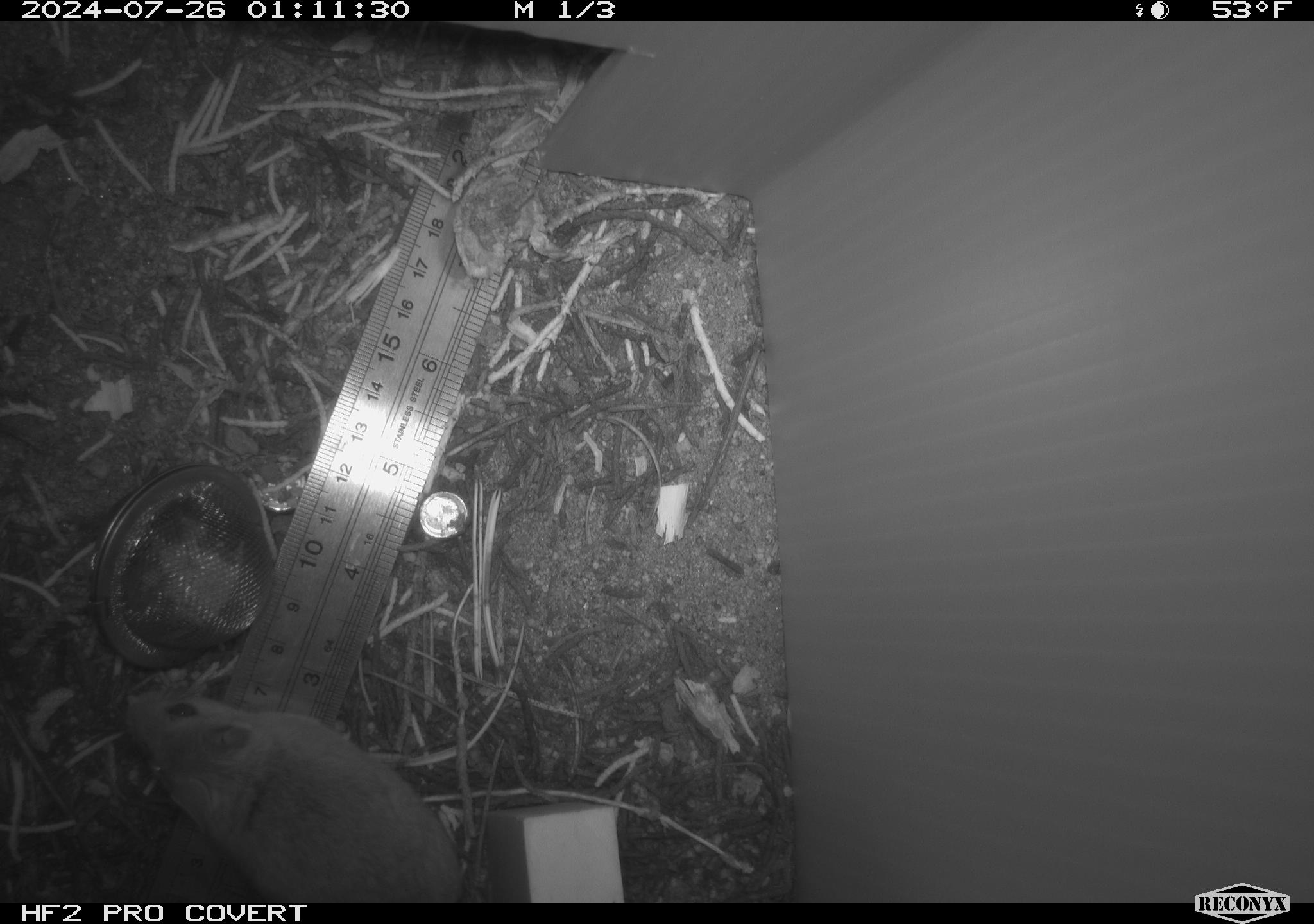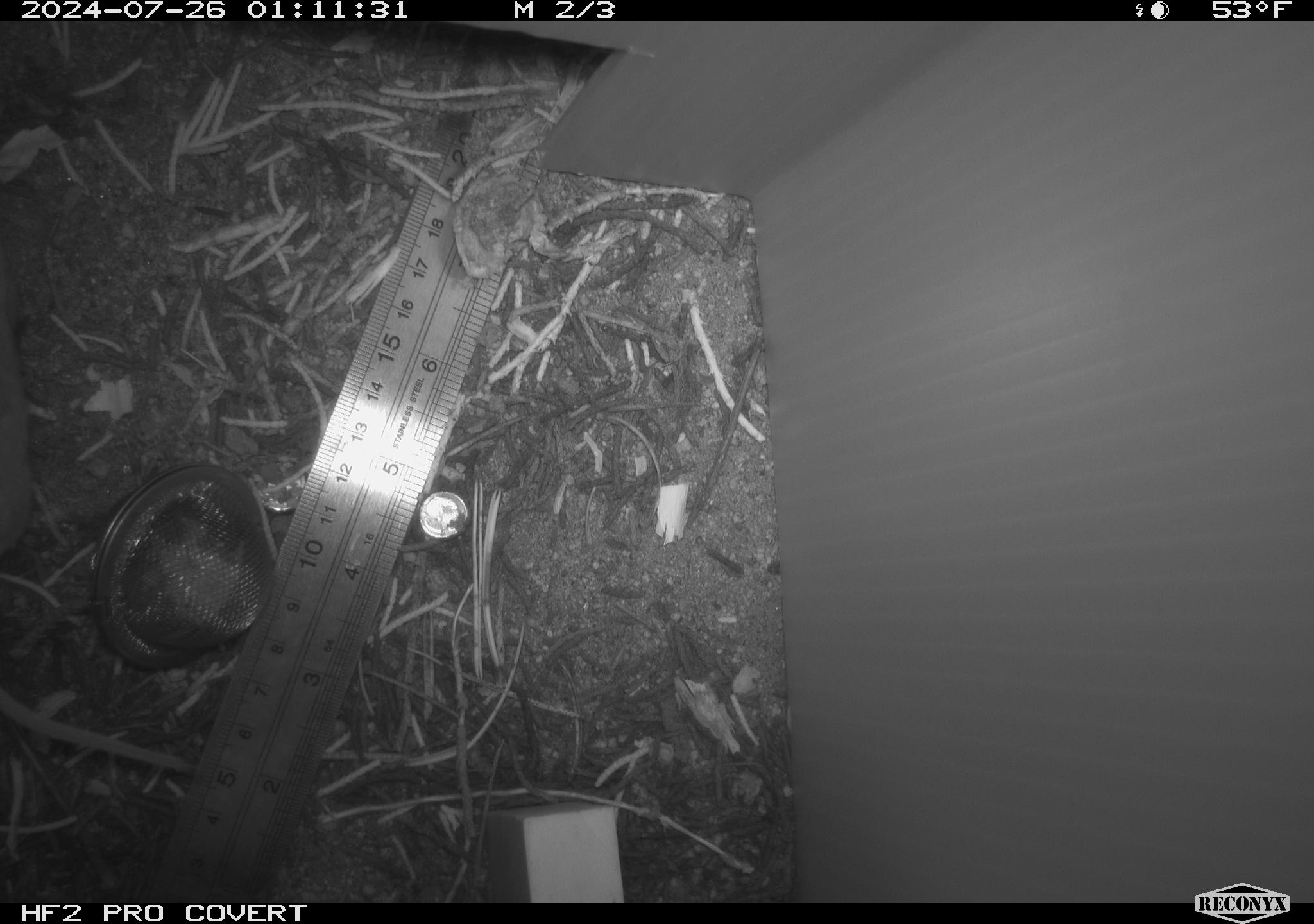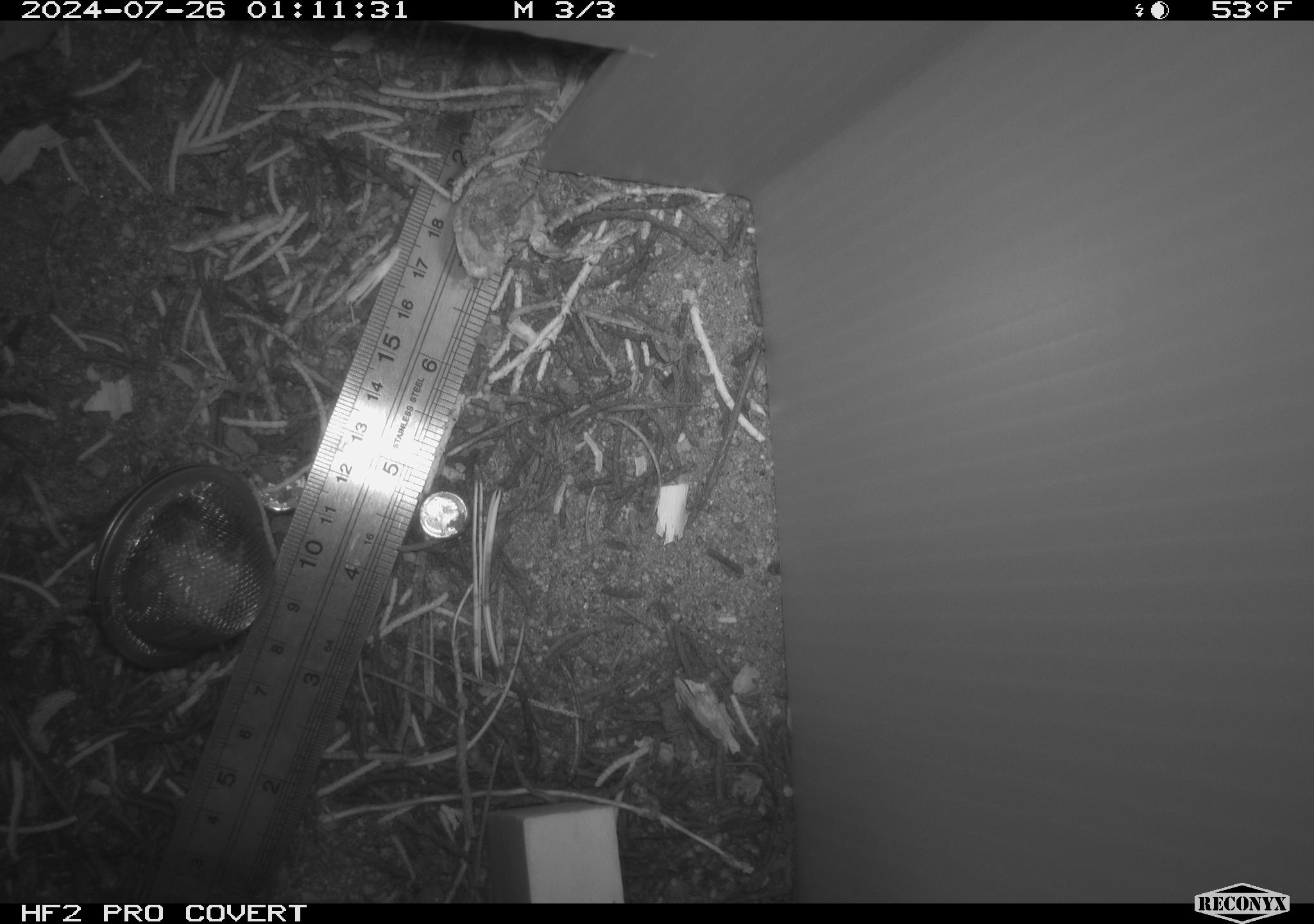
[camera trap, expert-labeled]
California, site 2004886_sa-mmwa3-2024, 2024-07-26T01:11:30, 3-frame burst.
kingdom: Animalia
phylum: Chordata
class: Mammalia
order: Rodentia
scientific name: Rodentia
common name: mouse species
Mouse species (Rodentia).